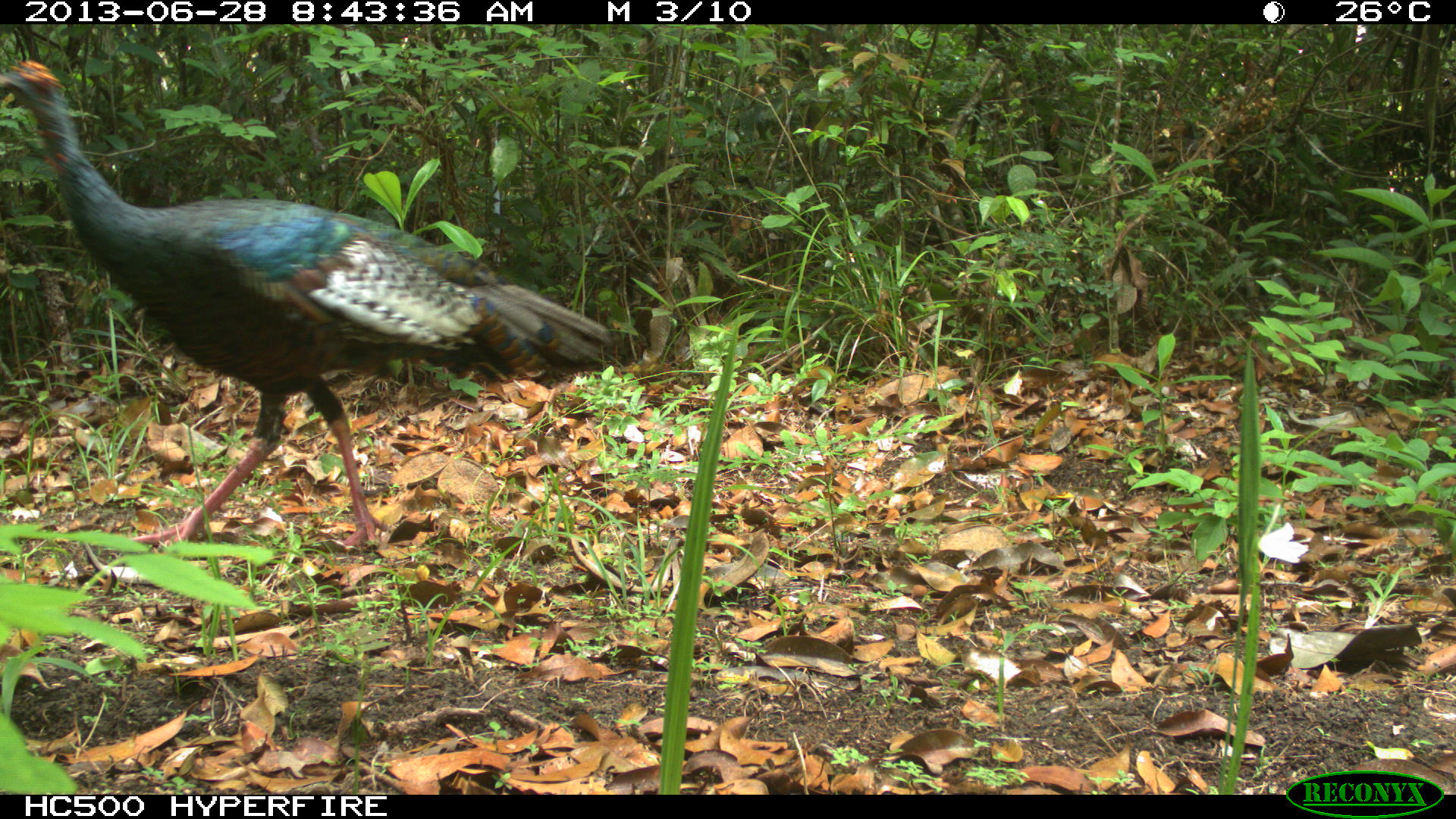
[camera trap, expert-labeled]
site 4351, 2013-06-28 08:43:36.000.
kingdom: Animalia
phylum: Chordata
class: Aves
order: Galliformes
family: Phasianidae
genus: Meleagris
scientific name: Meleagris ocellata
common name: ocellated turkey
Meleagris ocellata (ocellated turkey), count 1, sex male.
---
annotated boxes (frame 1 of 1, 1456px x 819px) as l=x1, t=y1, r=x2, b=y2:
meleagris ocellata: l=0, t=58, r=612, b=548